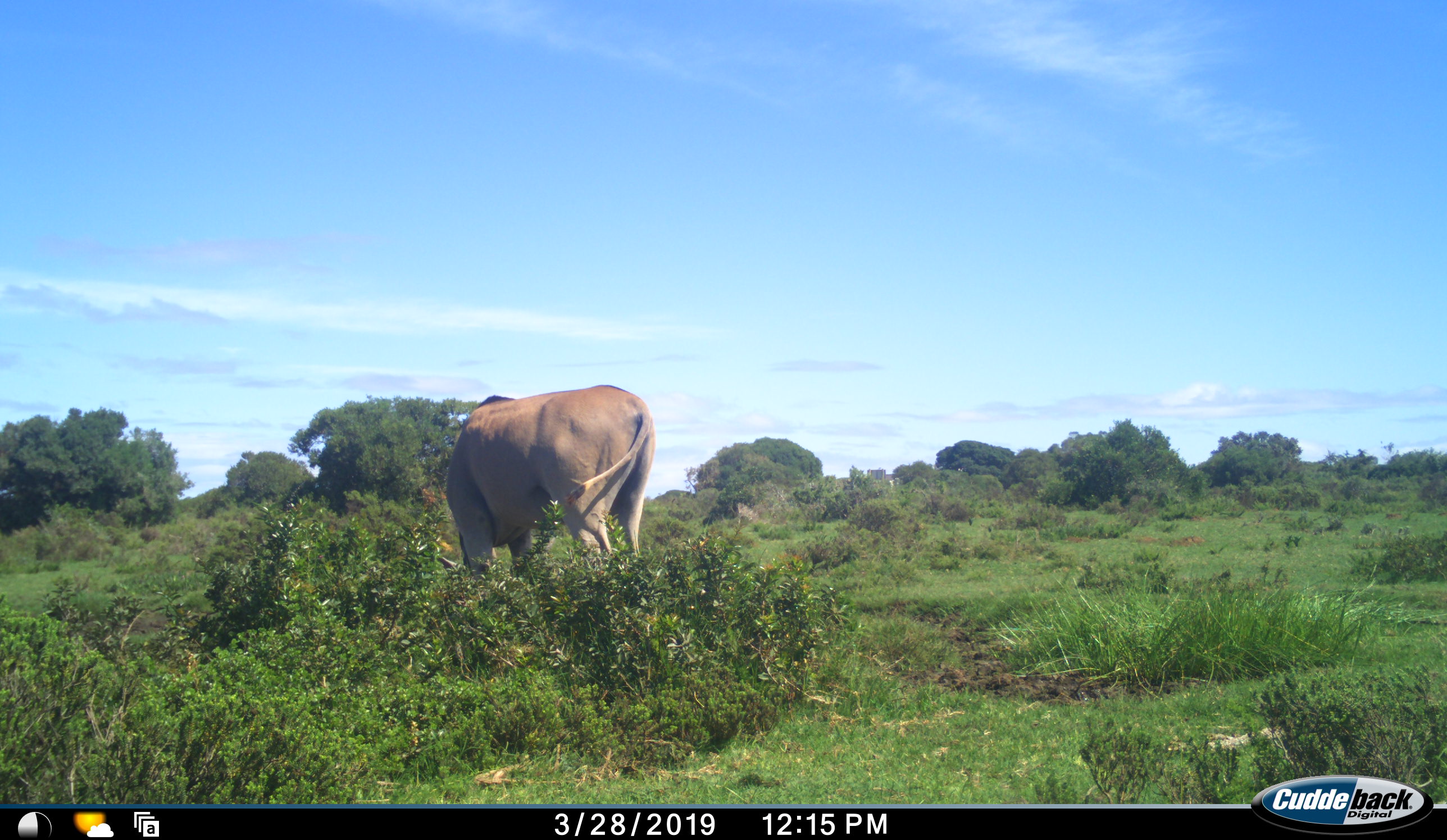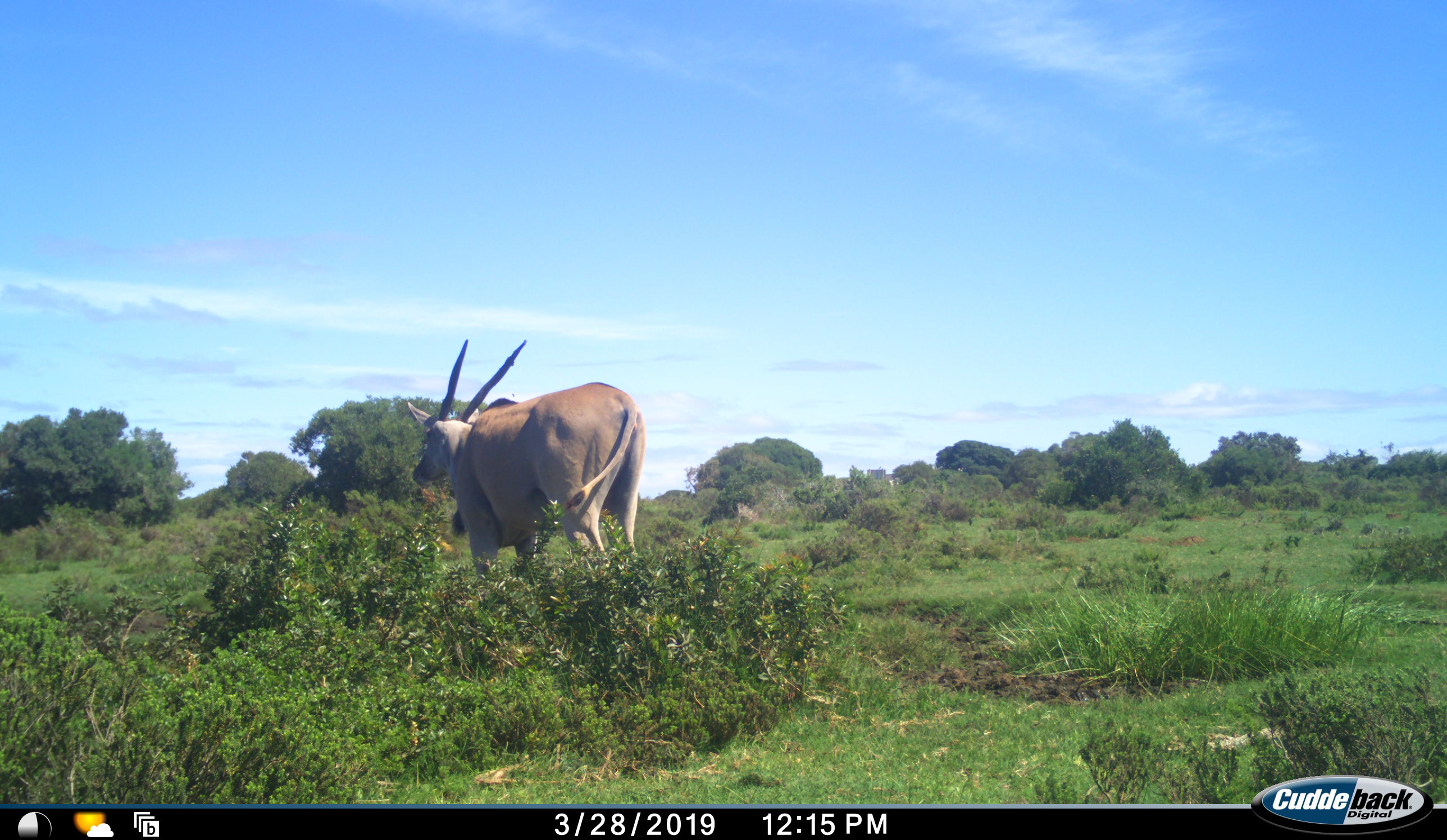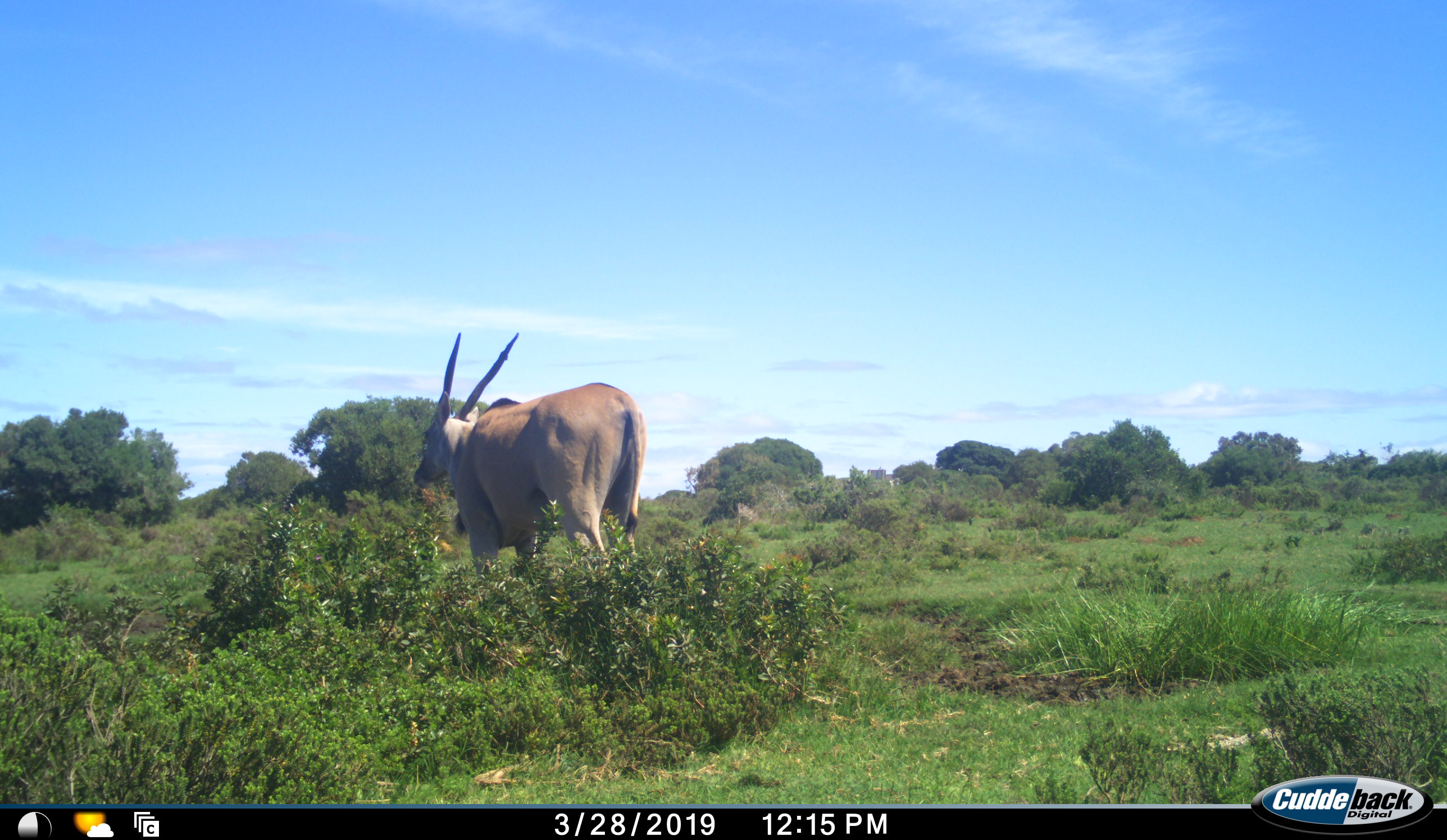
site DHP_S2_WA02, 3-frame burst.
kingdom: Animalia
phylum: Chordata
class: Mammalia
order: Artiodactyla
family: Bovidae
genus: Tragelaphus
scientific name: Tragelaphus oryx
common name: eland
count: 1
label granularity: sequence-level